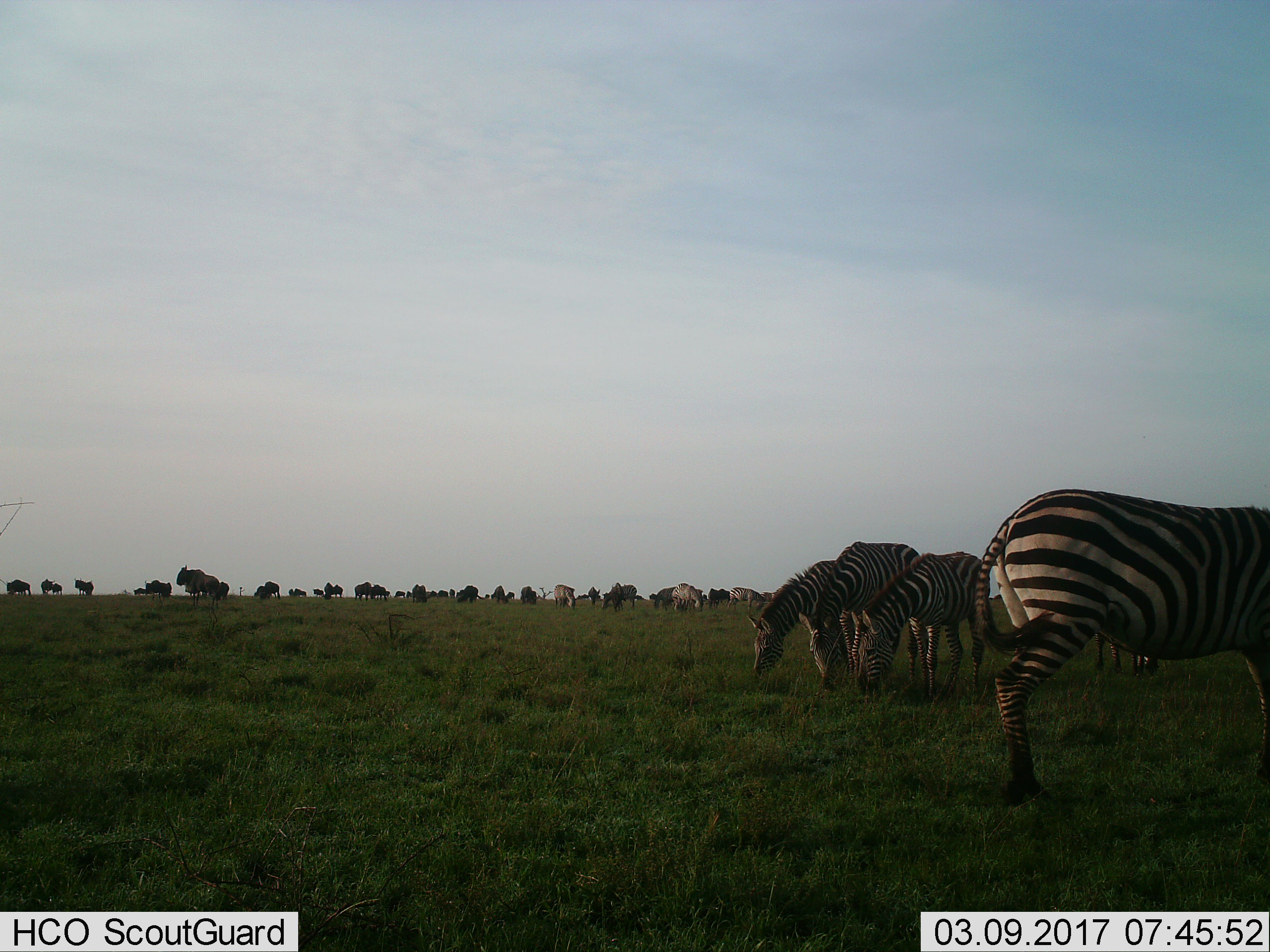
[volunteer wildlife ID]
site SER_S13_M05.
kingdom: Animalia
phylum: Chordata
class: Mammalia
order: Artiodactyla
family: Bovidae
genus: Connochaetes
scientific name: Connochaetes taurinus taurinus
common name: blue wildebeest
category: wildebeestblue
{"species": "wildebeestblue (blue wildebeest) (Connochaetes taurinus taurinus)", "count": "11-50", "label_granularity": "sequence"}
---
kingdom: Animalia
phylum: Chordata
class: Mammalia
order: Perissodactyla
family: Equidae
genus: Equus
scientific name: Equus quagga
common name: plains zebra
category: zebraplains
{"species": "zebraplains (plains zebra) (Equus quagga)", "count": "11-50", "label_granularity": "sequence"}